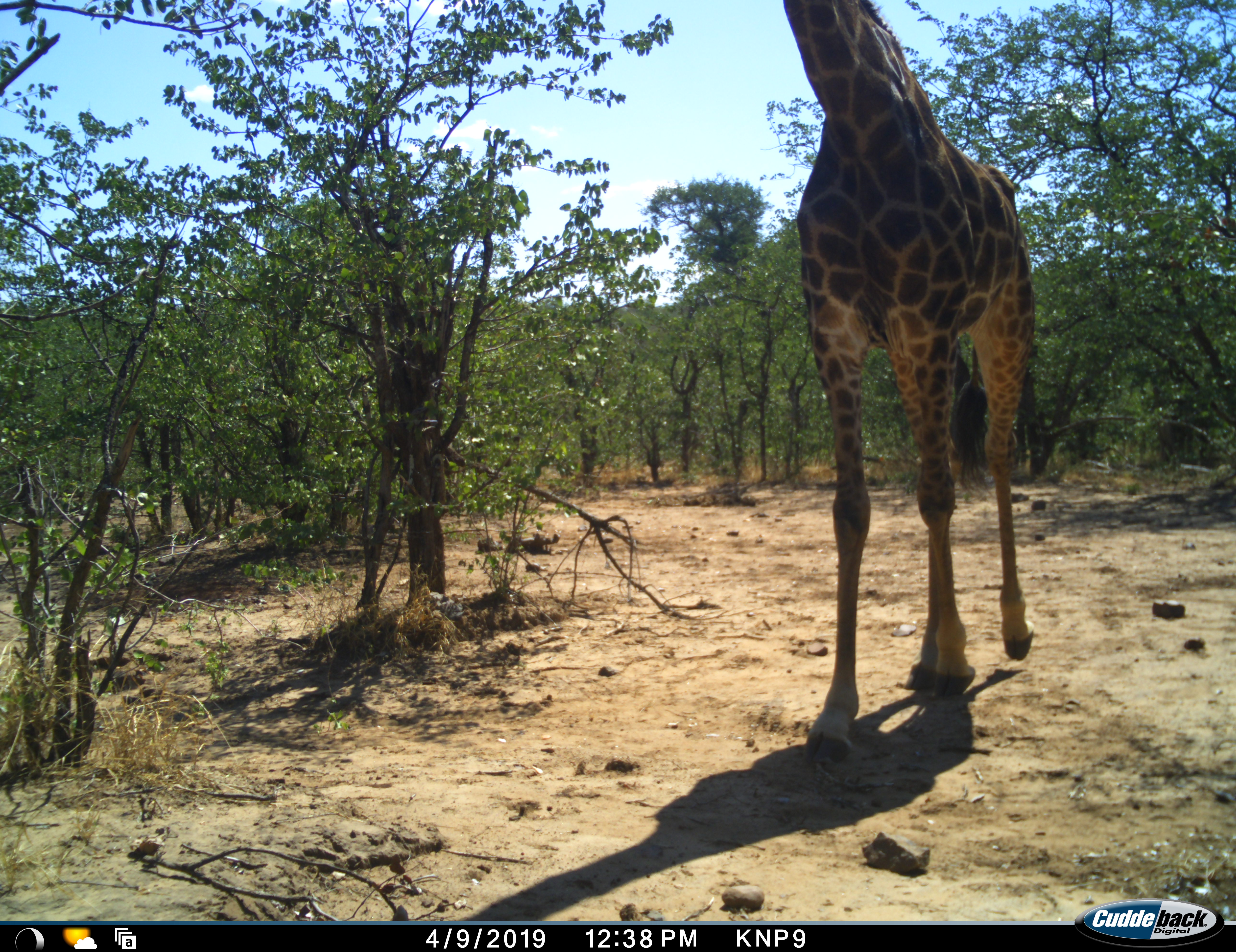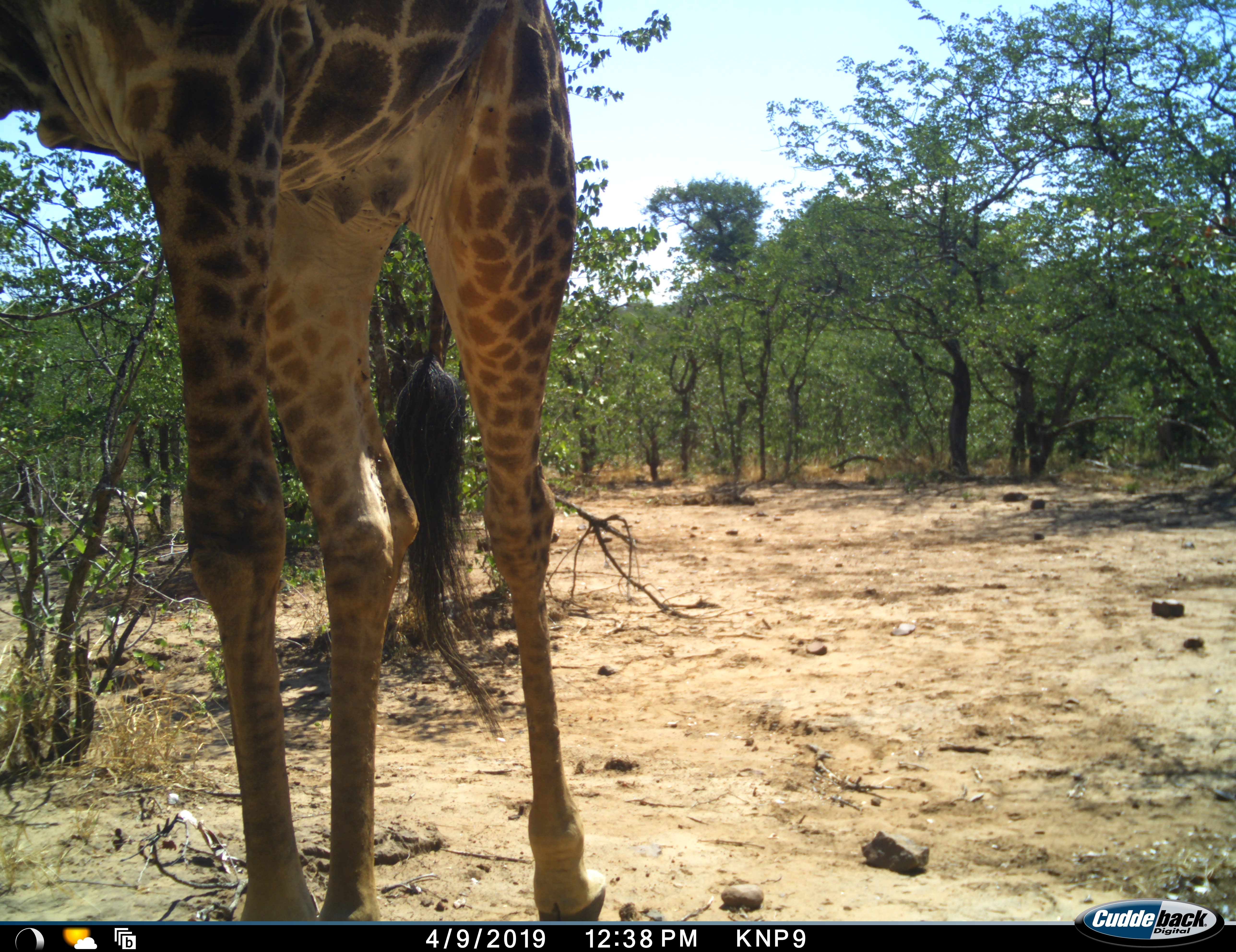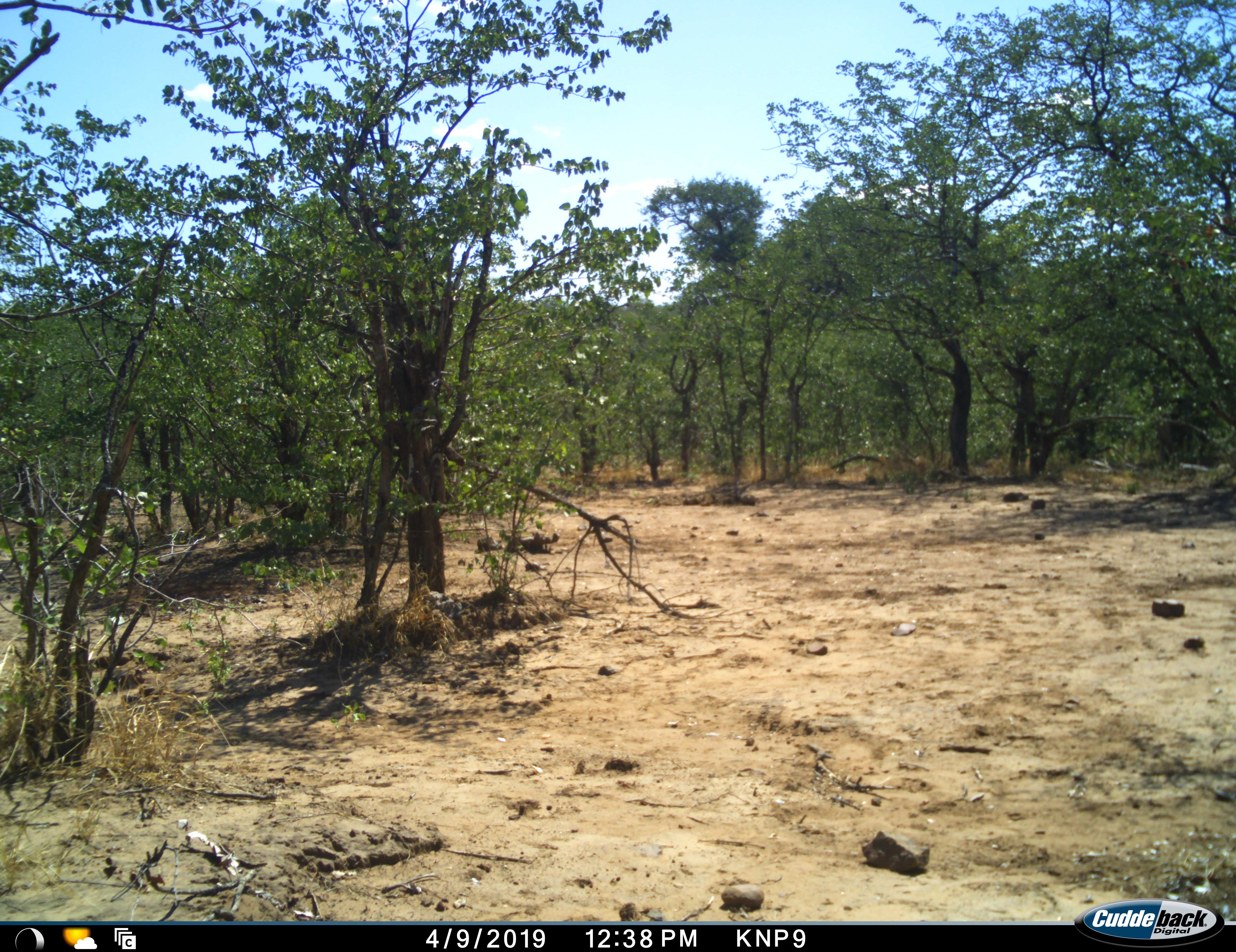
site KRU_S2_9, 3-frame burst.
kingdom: Animalia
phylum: Chordata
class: Mammalia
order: Artiodactyla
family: Giraffidae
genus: Giraffa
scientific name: Giraffa camelopardalis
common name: giraffe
Giraffe (Giraffa camelopardalis), count 1. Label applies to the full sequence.